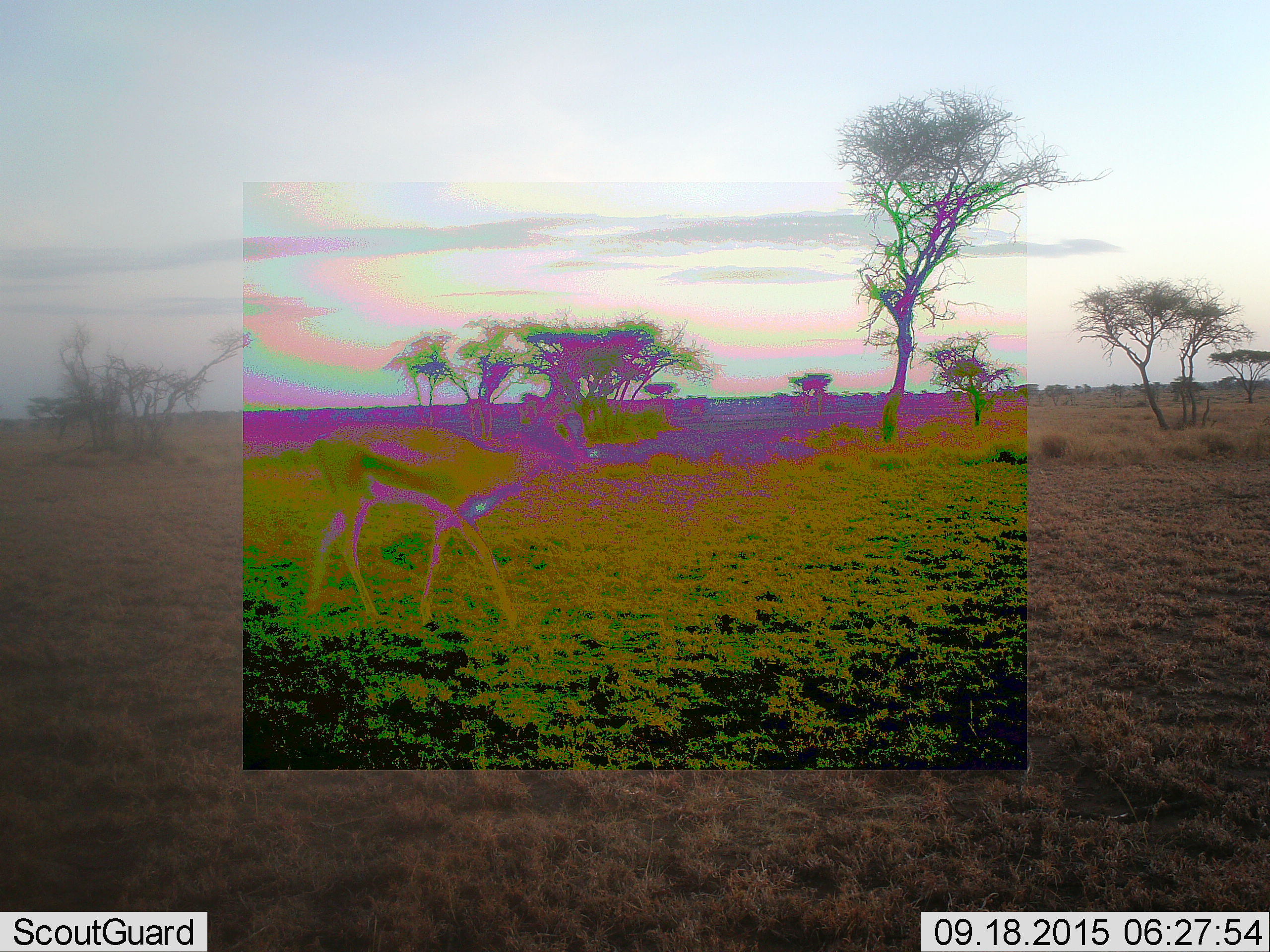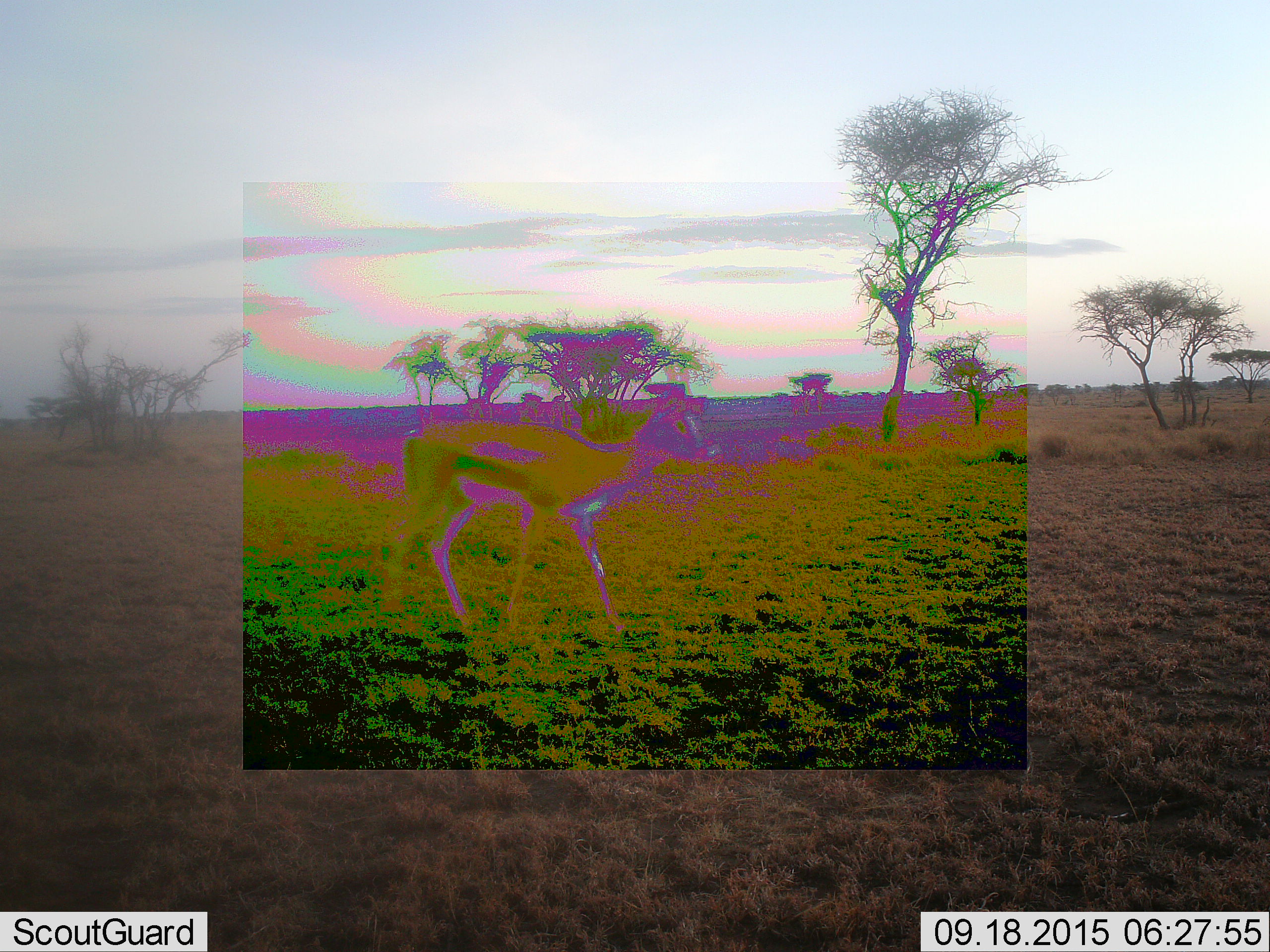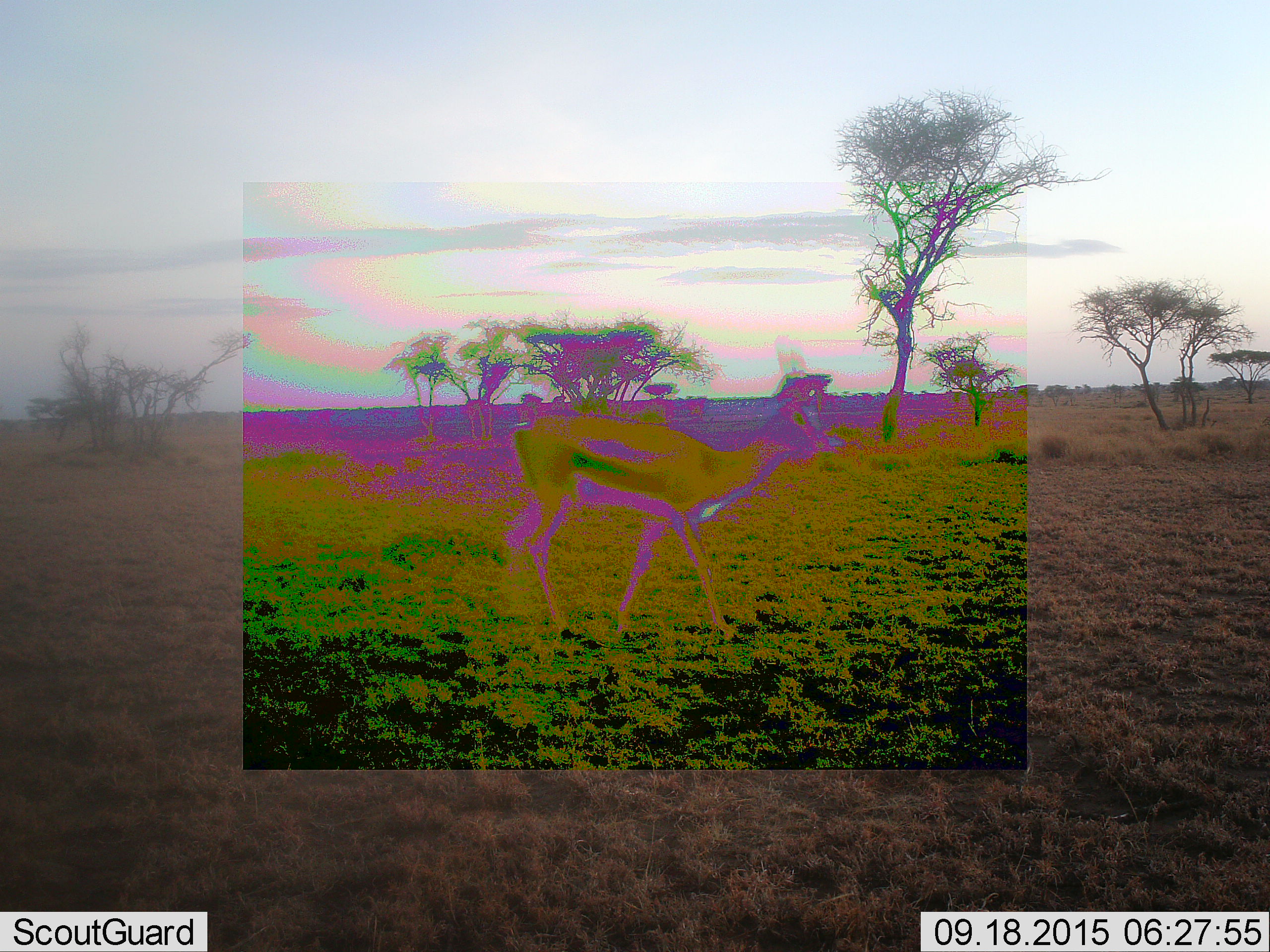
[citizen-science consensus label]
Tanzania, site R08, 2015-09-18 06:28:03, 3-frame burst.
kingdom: Animalia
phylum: Chordata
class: Mammalia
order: Artiodactyla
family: Bovidae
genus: Eudorcas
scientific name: Eudorcas thomsonii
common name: thomson's gazelle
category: gazellethomsons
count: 1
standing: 0%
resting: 0%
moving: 100%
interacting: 0%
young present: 0%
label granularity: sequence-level